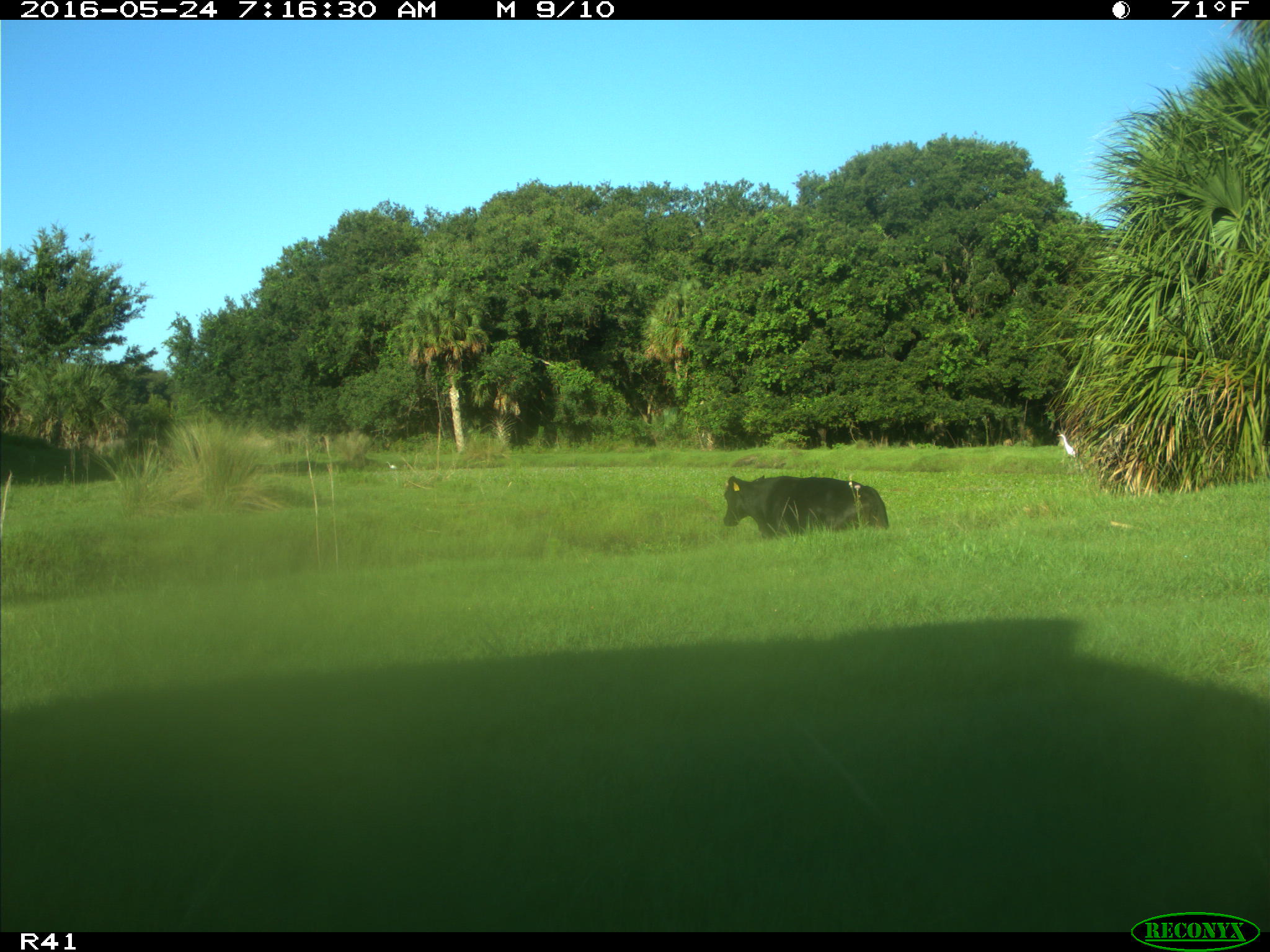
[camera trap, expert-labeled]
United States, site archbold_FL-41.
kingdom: Animalia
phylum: Chordata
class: Mammalia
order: Artiodactyla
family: Bovidae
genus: Bos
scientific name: Bos taurus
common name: domestic cow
Bos taurus (domestic cow).